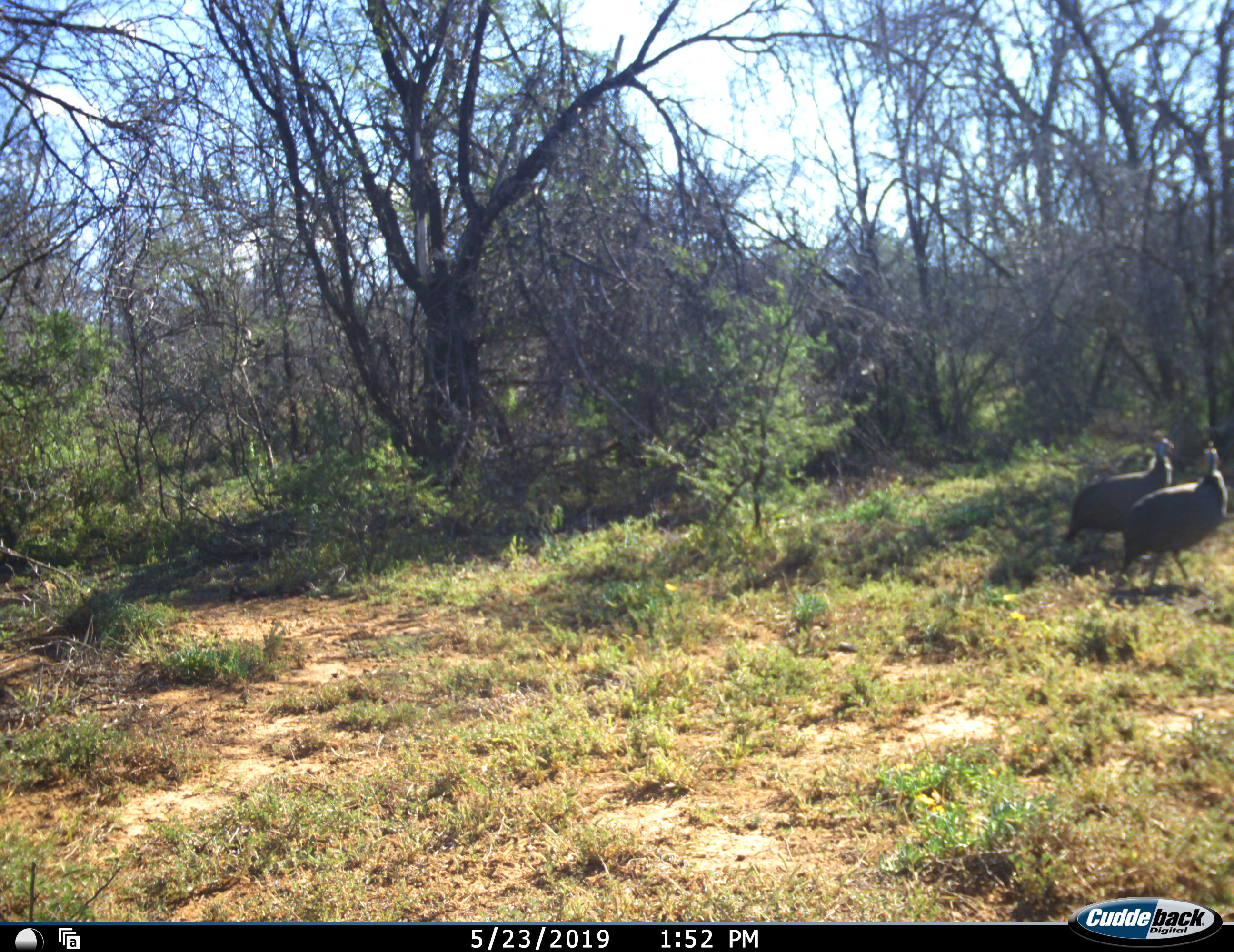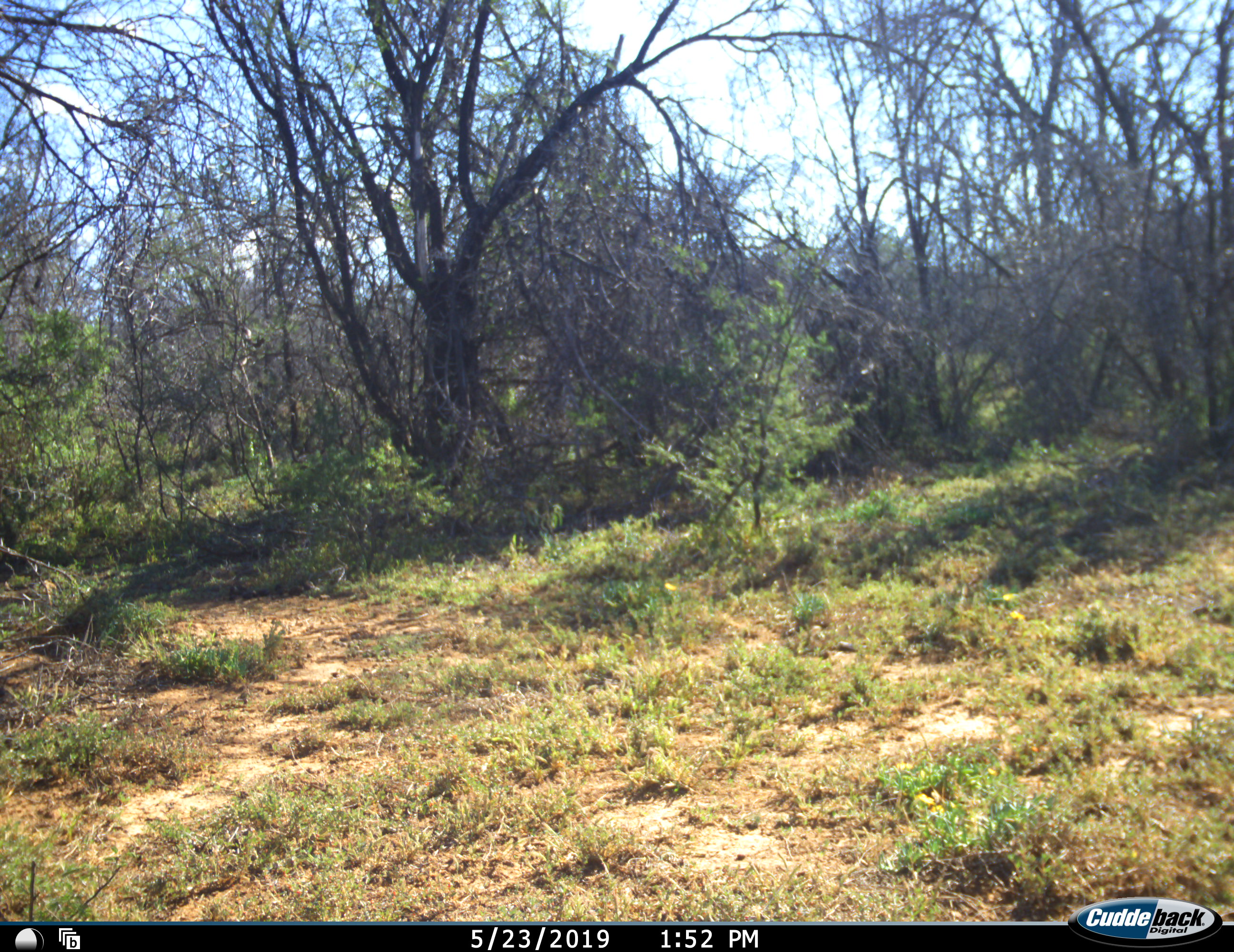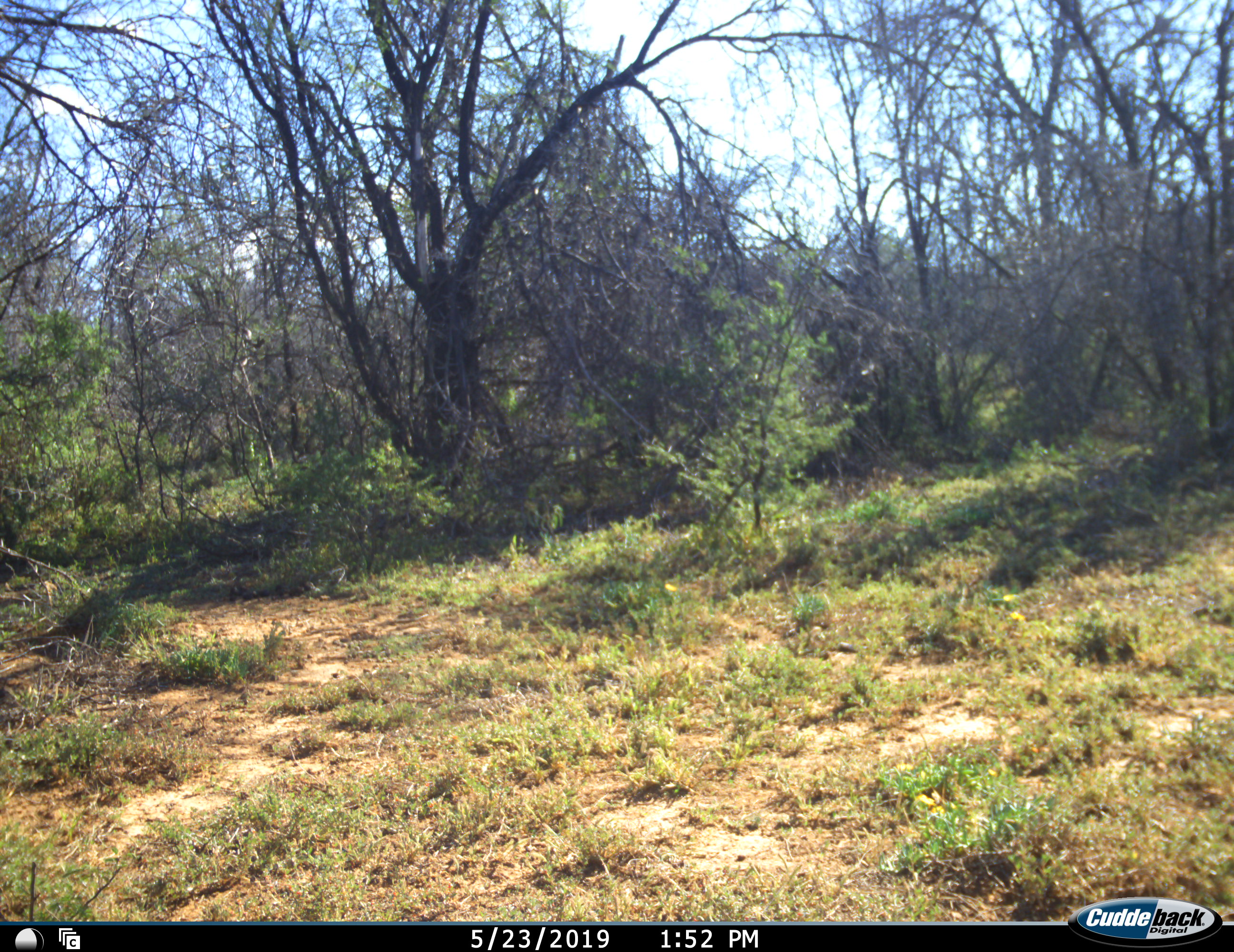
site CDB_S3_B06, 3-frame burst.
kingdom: Animalia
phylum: Chordata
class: Aves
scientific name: Aves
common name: bird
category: birdother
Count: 2.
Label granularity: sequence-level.